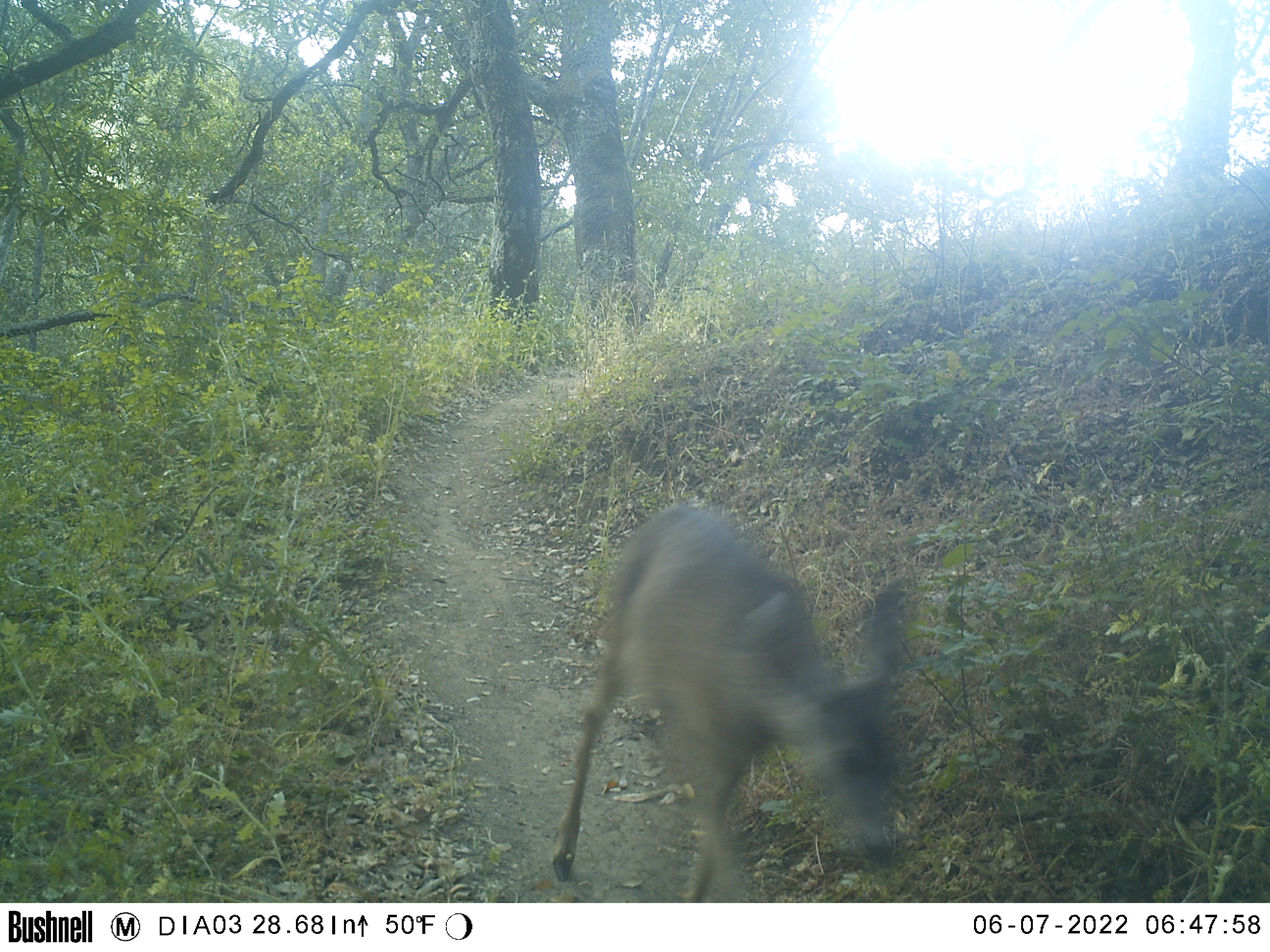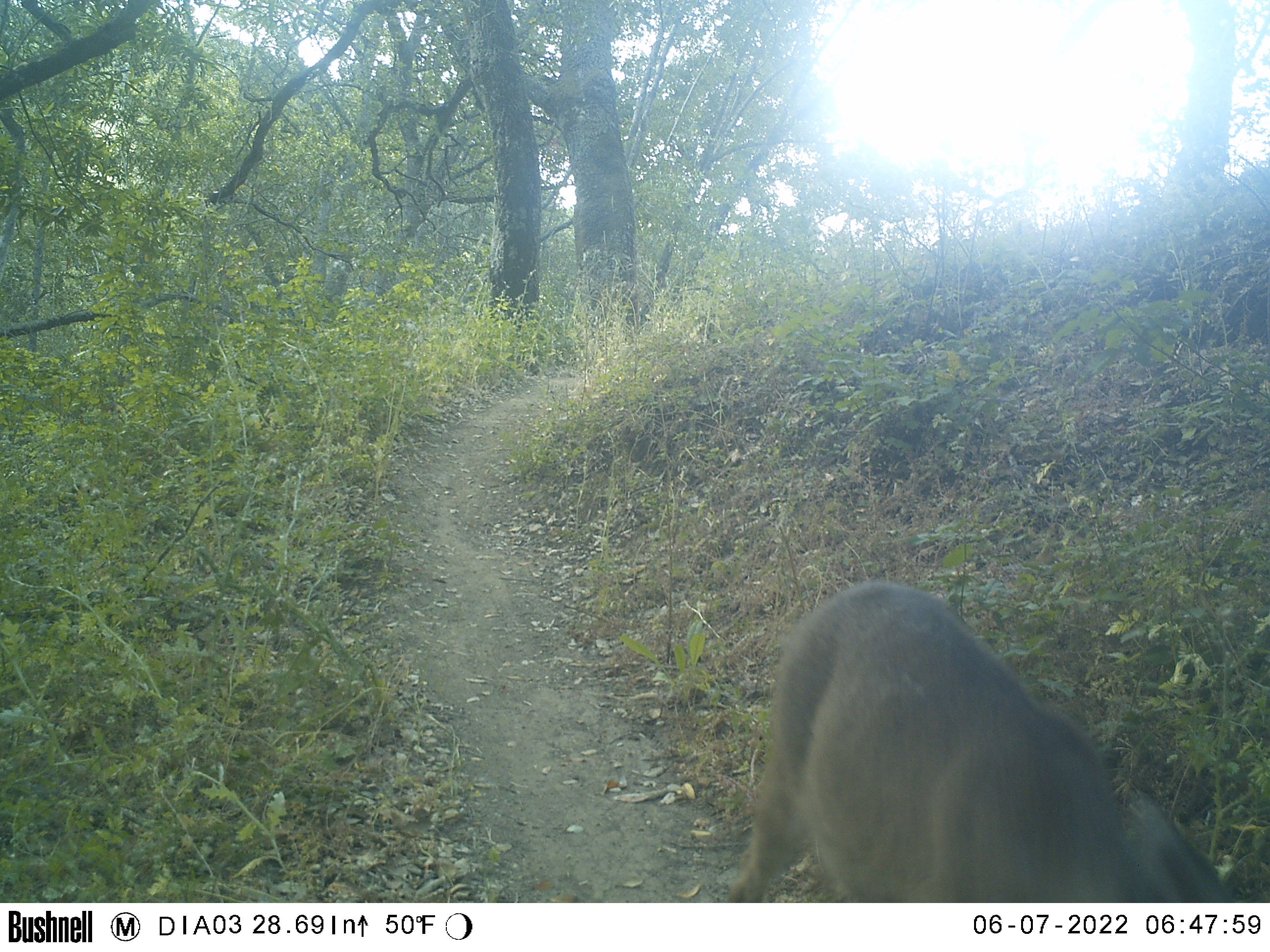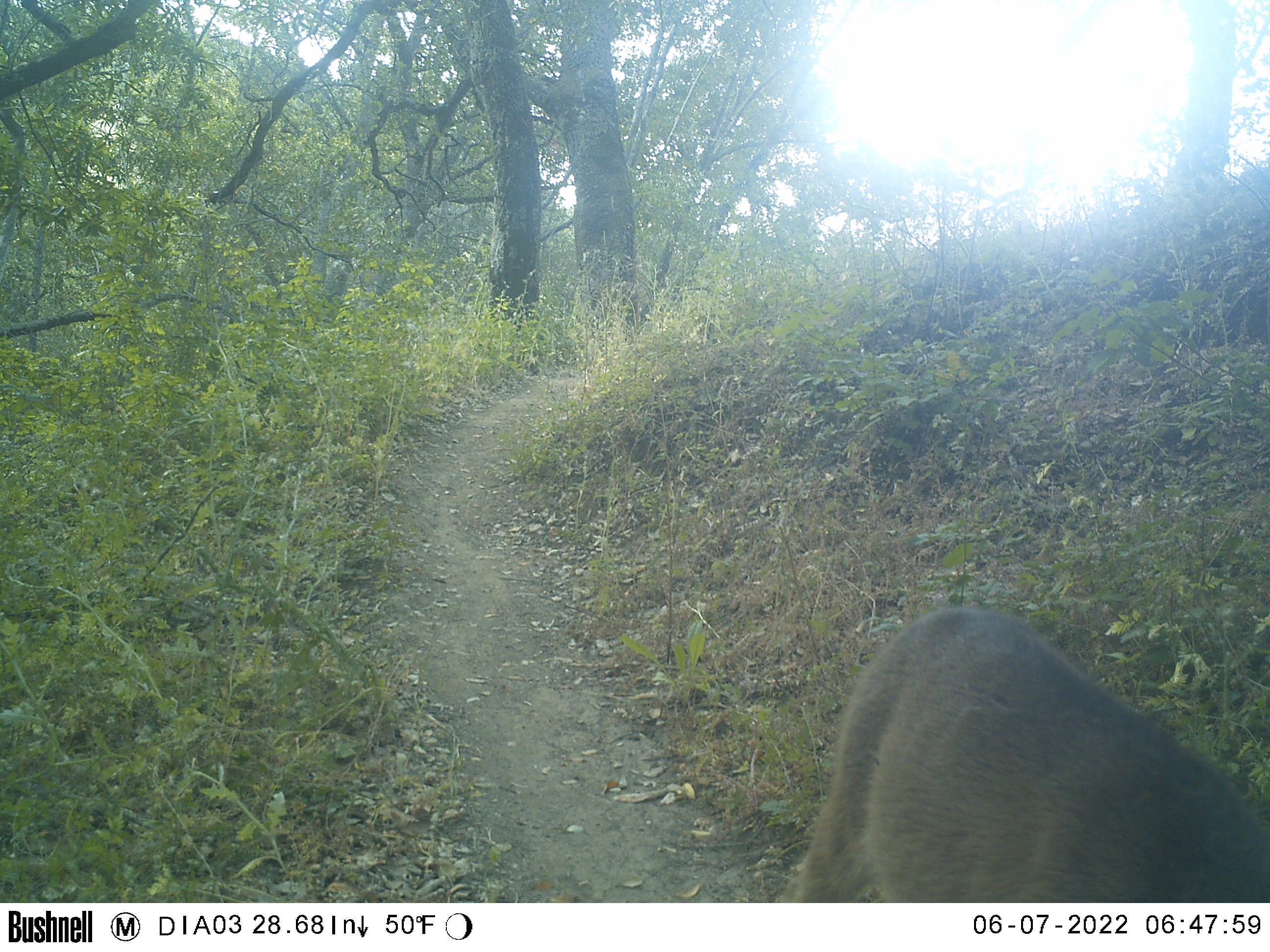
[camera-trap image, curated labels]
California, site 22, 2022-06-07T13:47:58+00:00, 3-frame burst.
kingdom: Animalia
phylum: Chordata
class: Mammalia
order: Artiodactyla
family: Cervidae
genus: Odocoileus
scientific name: Odocoileus hemionus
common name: mule deer